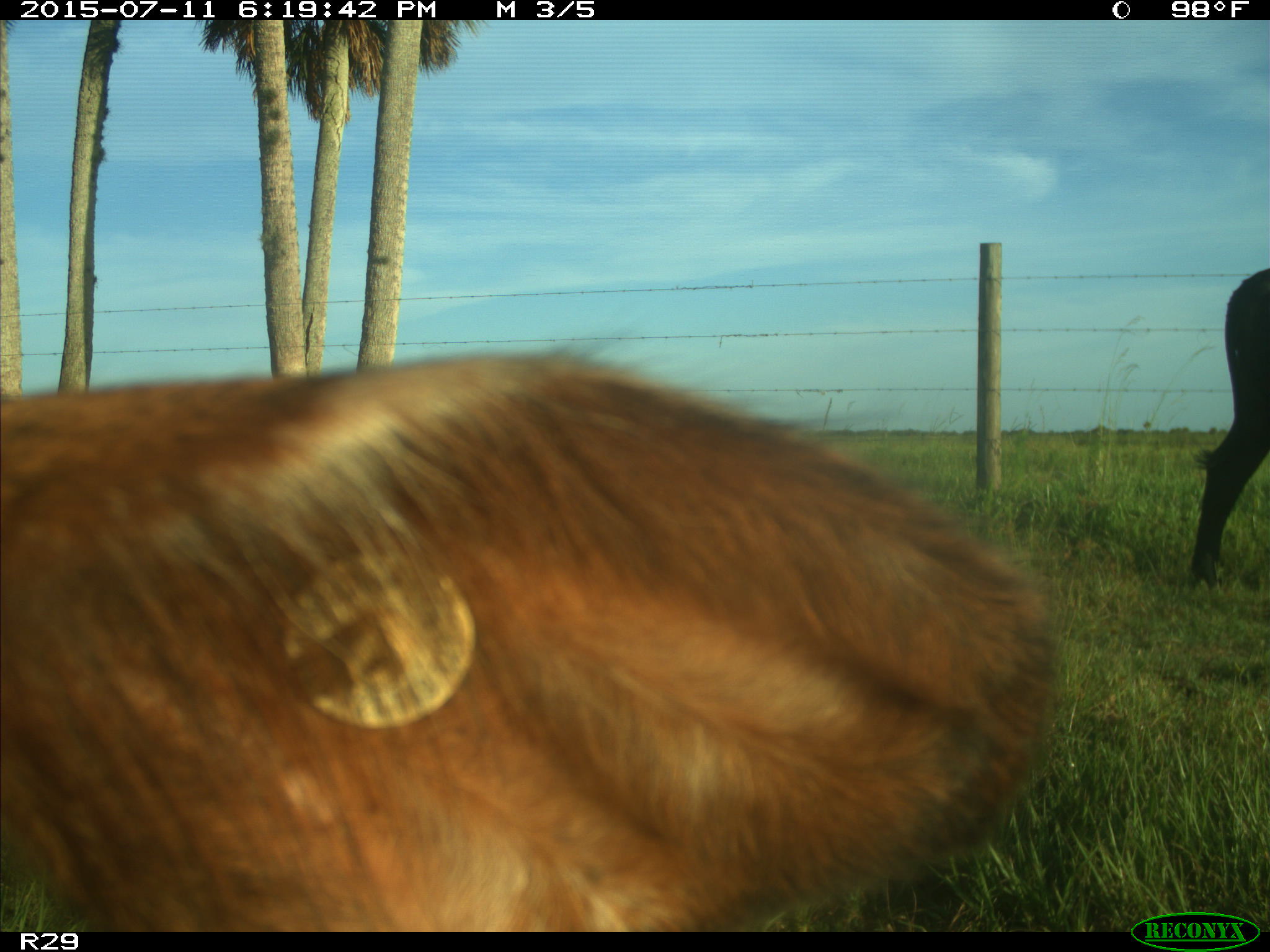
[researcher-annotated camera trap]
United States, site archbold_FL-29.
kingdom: Animalia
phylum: Chordata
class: Mammalia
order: Artiodactyla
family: Bovidae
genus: Bos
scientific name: Bos taurus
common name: domestic cow